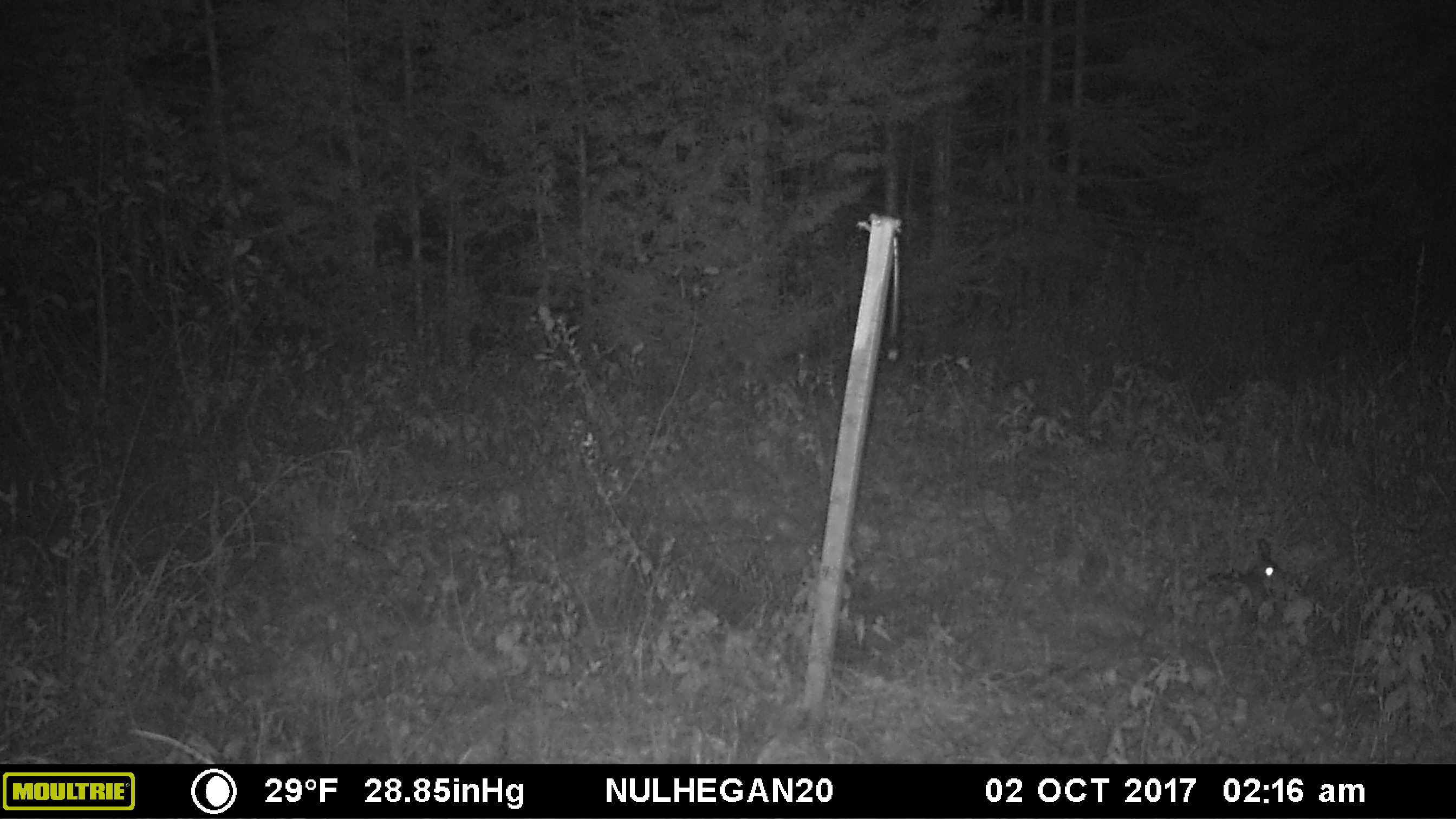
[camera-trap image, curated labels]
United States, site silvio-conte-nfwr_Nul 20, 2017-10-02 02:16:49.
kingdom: Animalia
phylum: Chordata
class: Mammalia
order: Lagomorpha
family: Leporidae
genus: Lepus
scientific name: Lepus americanus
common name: snowshoe hare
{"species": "snowshoe hare (Lepus americanus)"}